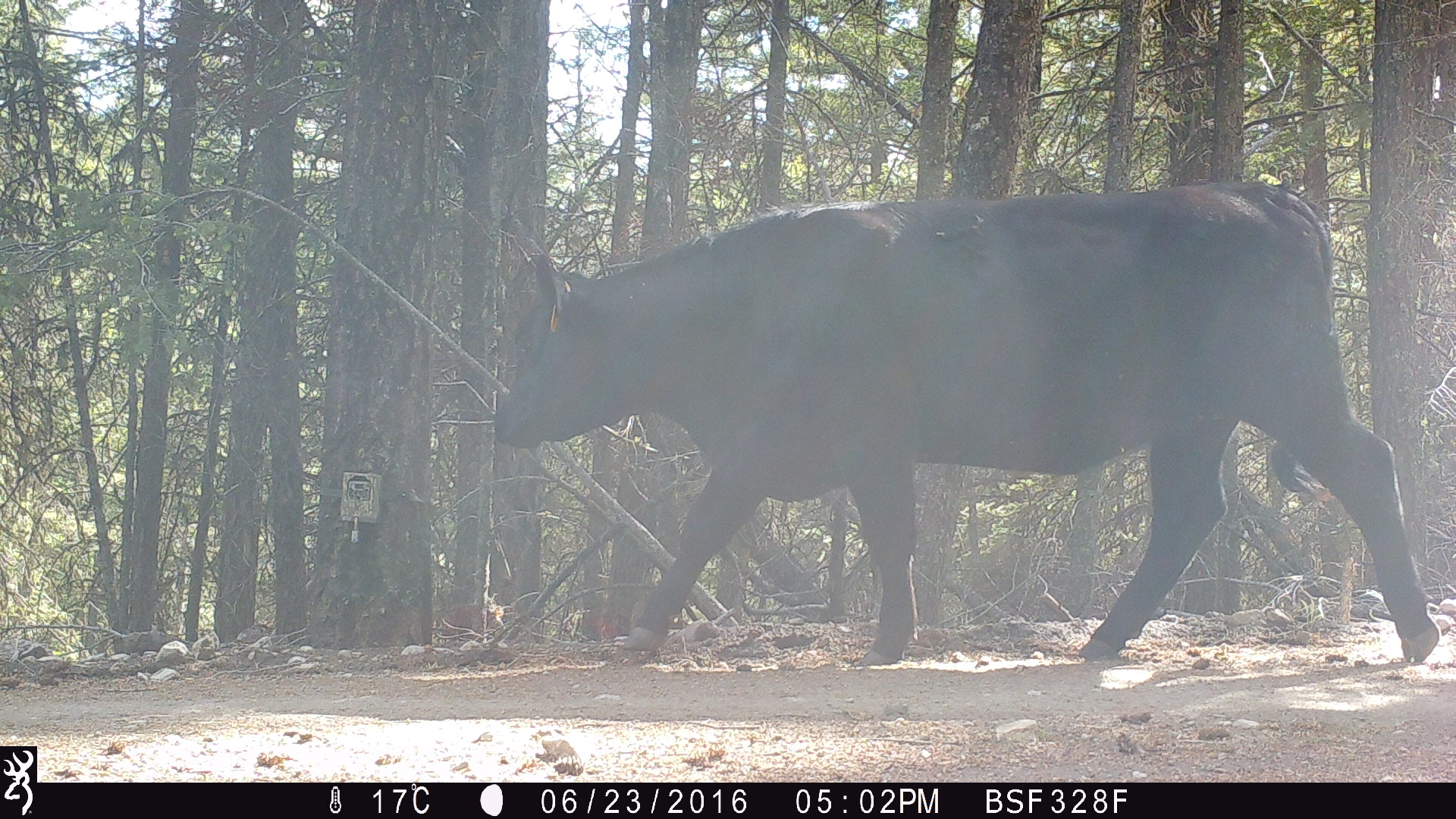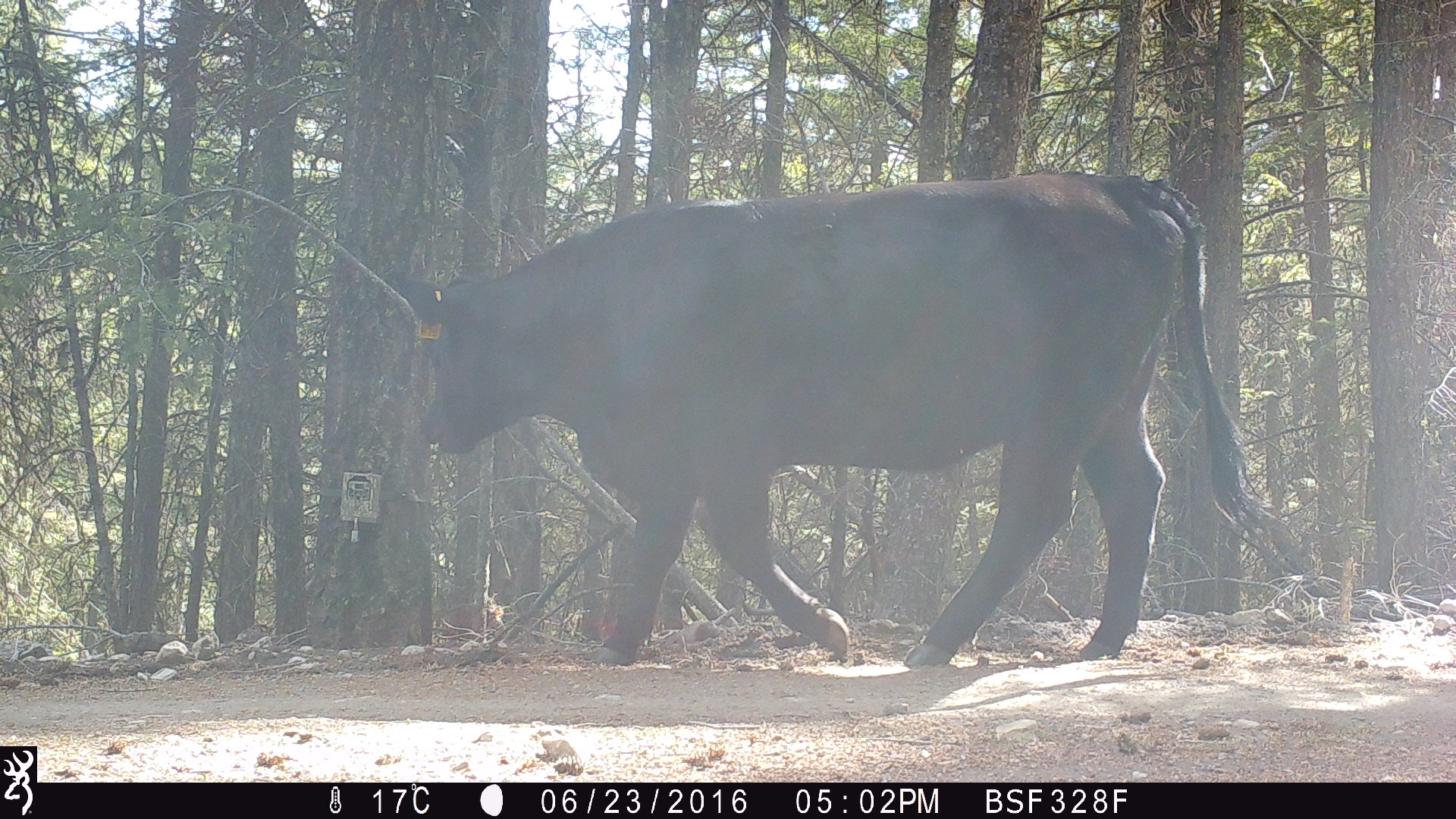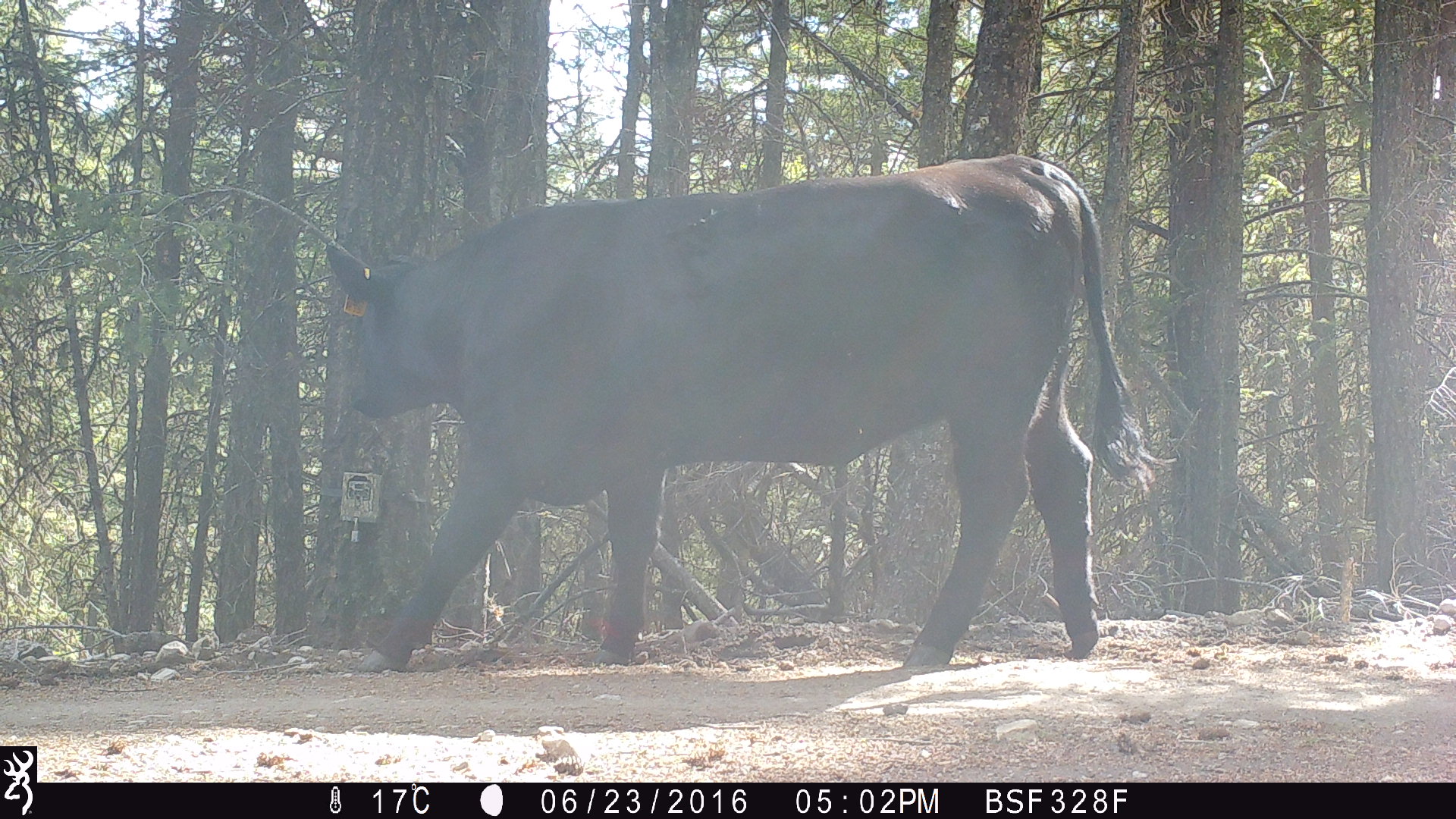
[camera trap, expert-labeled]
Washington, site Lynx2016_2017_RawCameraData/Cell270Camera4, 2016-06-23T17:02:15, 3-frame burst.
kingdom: Animalia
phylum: Chordata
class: Mammalia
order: Artiodactyla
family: Bovidae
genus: Bos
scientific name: Bos taurus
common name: domestic cattle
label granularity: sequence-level